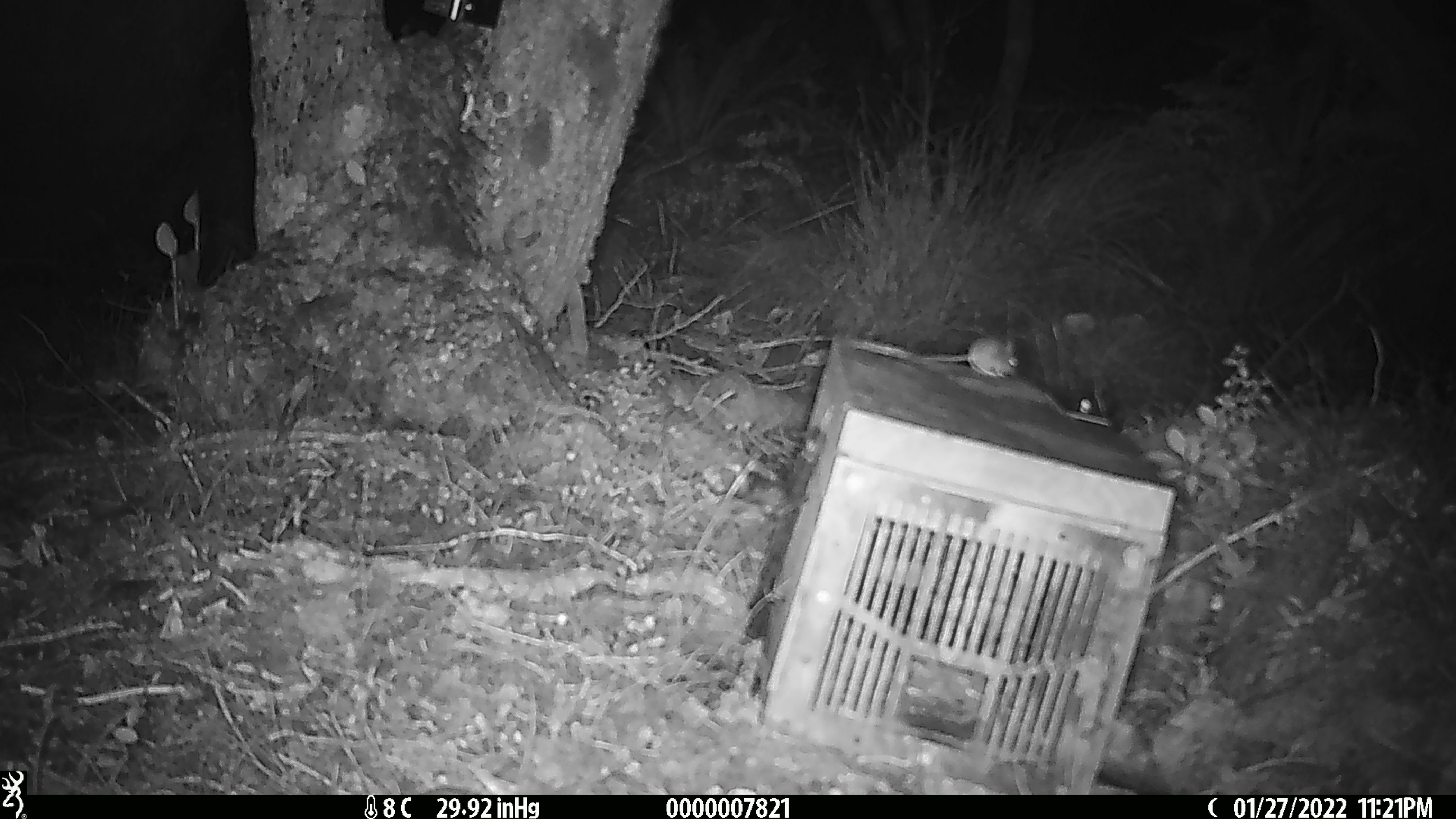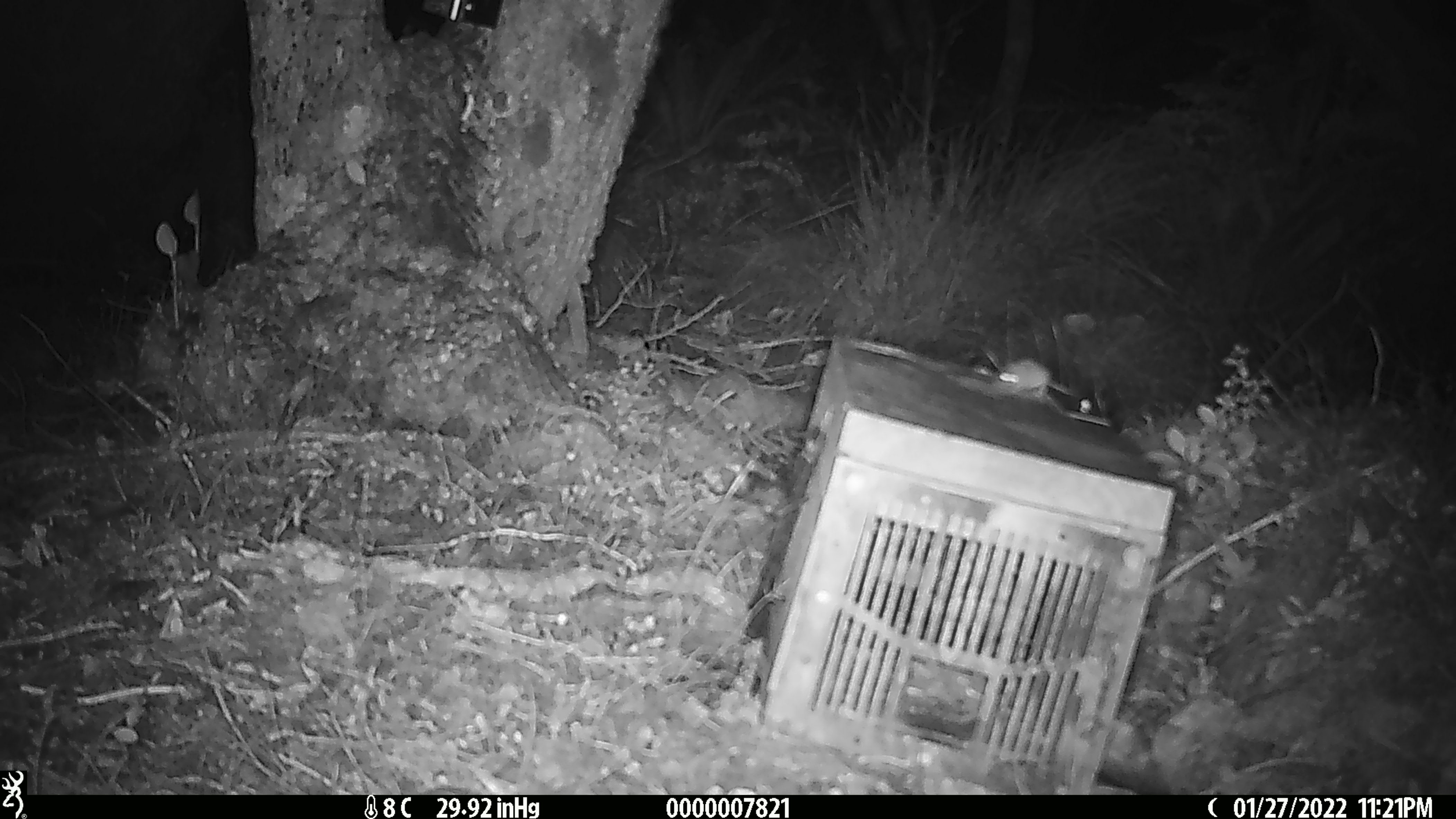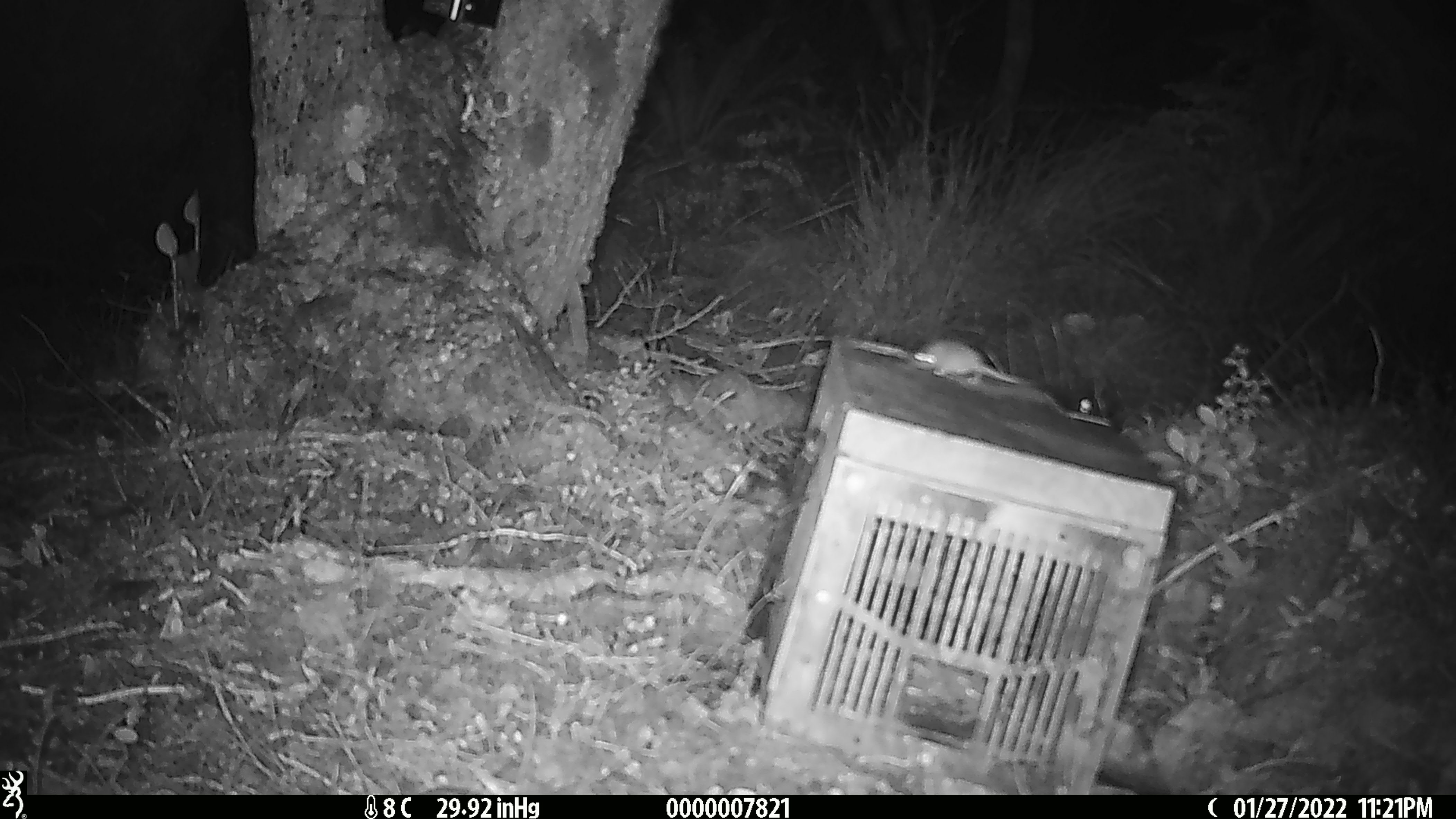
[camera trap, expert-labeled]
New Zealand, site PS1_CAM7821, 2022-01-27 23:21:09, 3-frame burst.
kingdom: Animalia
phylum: Chordata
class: Mammalia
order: Rodentia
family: Muridae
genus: Mus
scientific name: Mus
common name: mouse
Mouse (Mus).